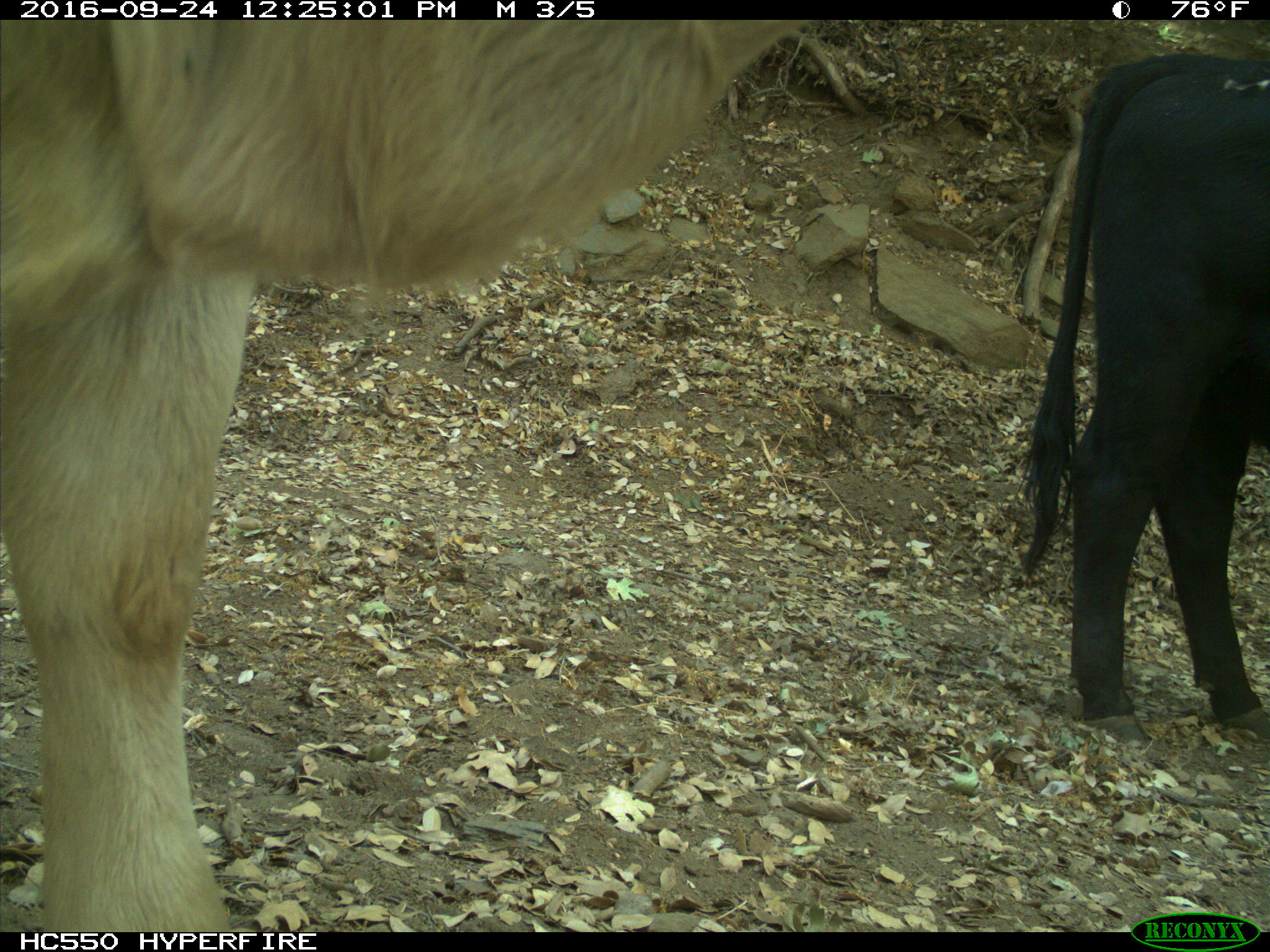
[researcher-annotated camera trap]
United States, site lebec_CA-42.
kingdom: Animalia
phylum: Chordata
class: Mammalia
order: Artiodactyla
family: Bovidae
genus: Bos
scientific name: Bos taurus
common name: domestic cow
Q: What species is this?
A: Bos taurus (domestic cow).